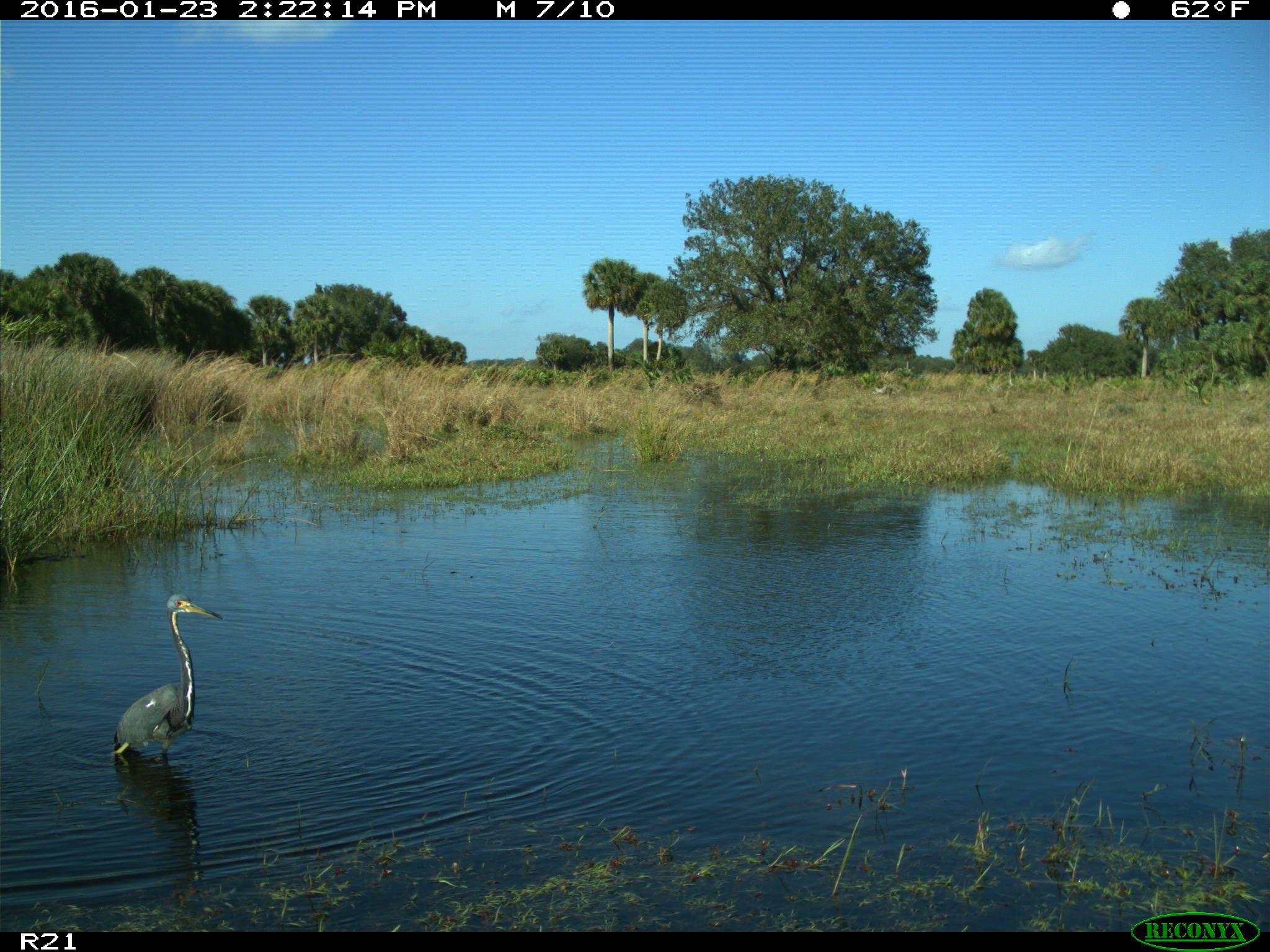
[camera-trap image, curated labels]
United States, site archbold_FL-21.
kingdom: Animalia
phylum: Chordata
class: Aves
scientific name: Aves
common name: birds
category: unidentified bird